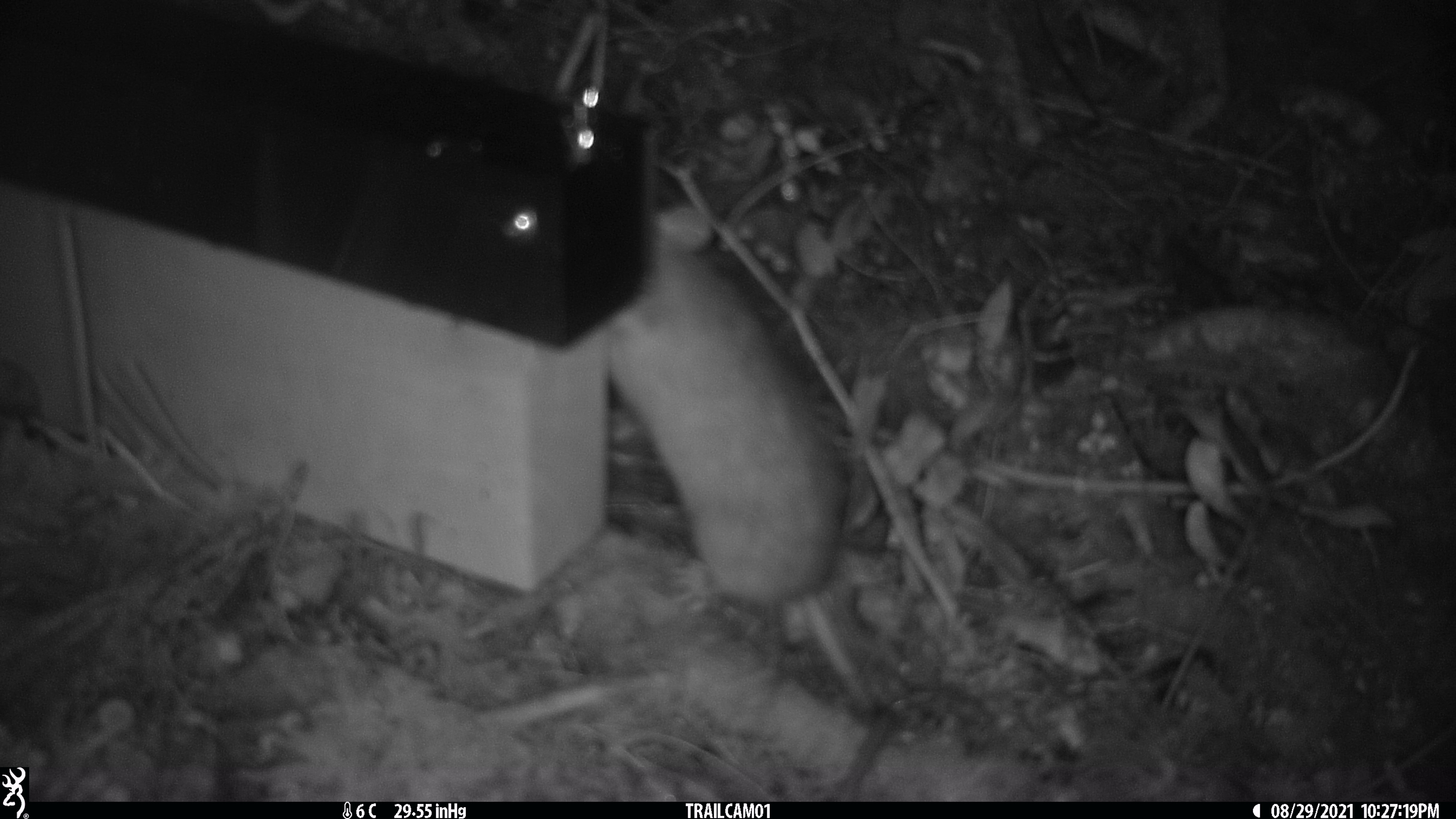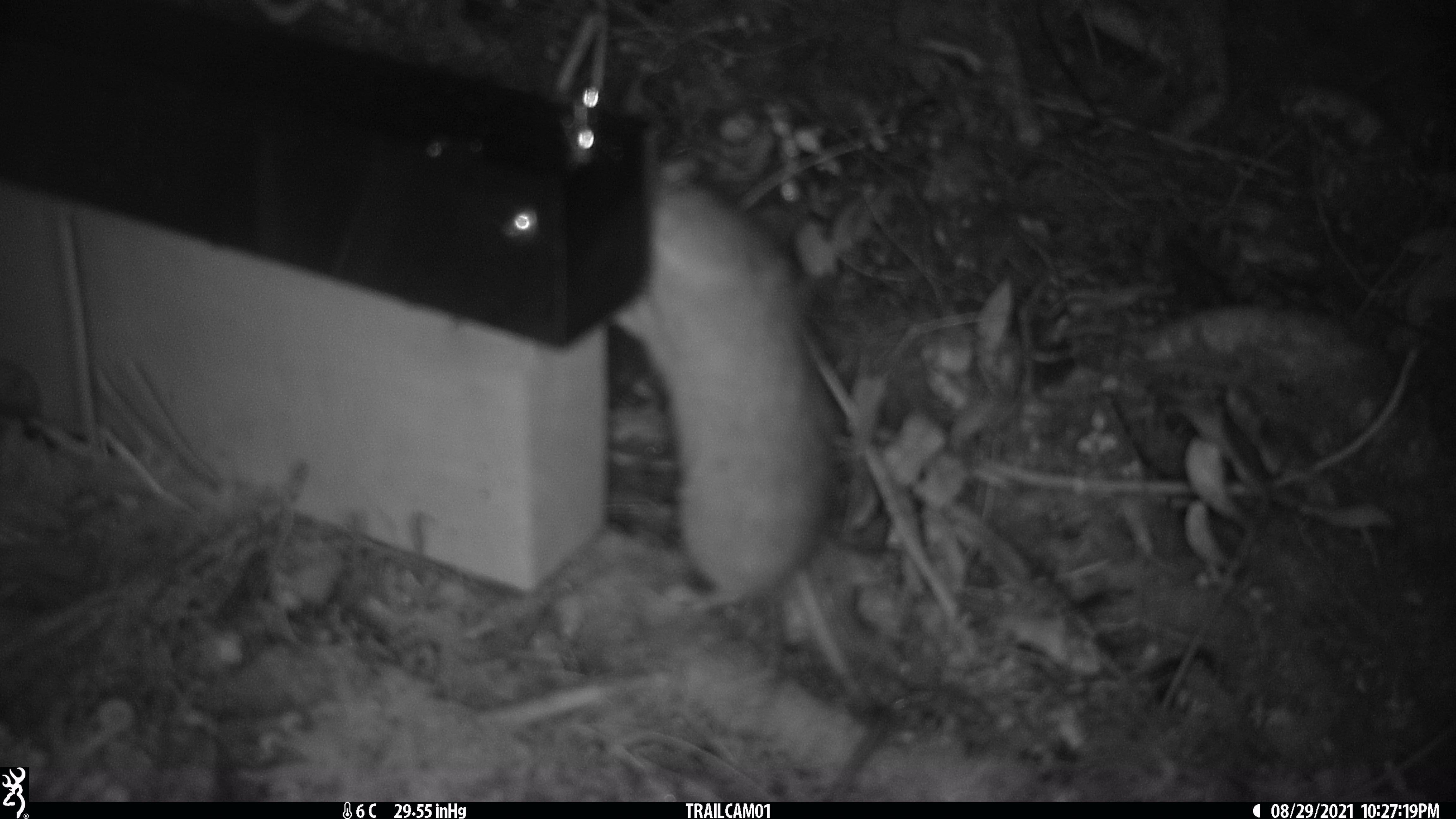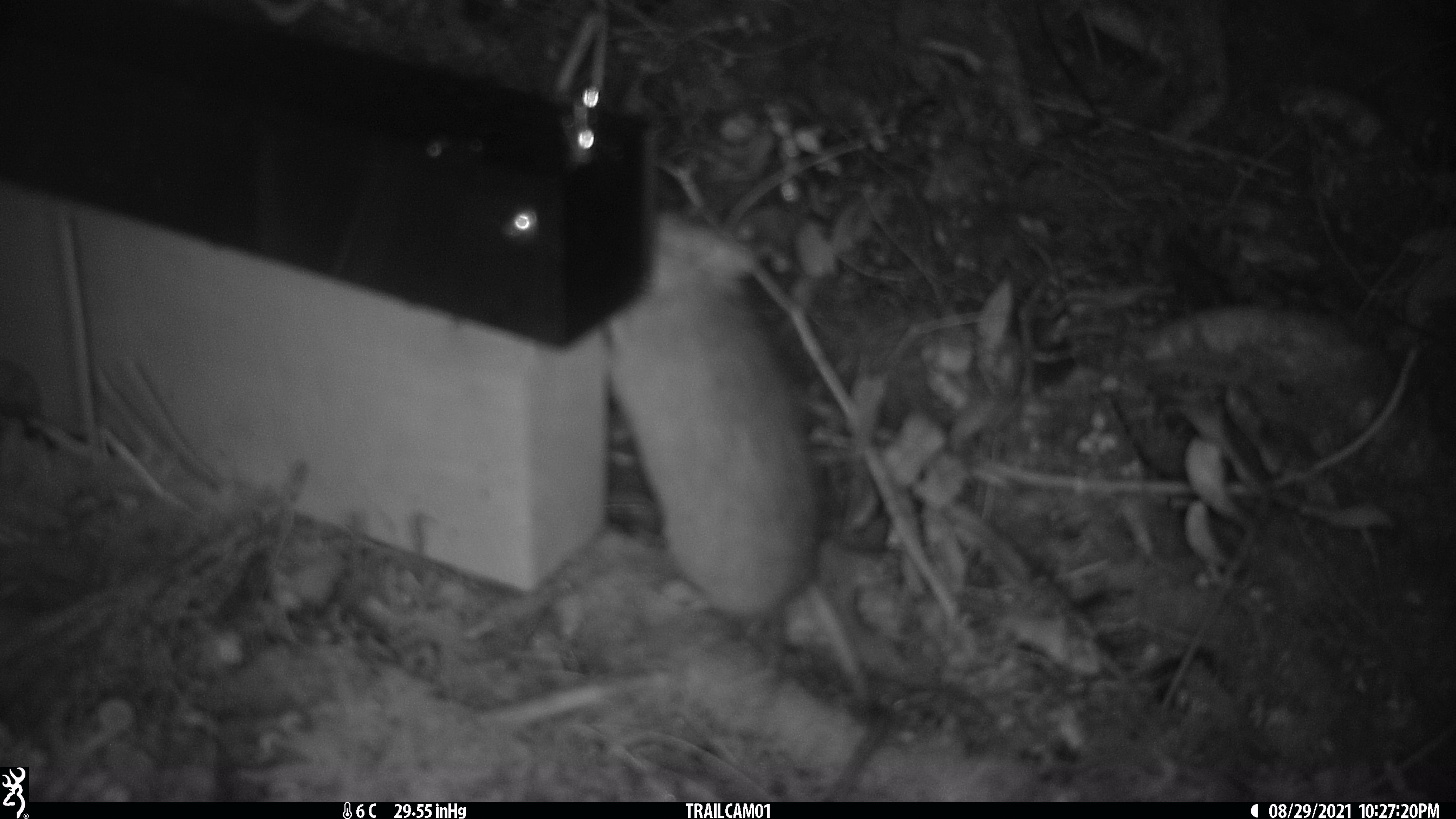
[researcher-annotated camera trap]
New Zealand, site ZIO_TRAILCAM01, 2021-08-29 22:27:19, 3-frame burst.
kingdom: Animalia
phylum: Chordata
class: Mammalia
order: Rodentia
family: Muridae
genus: Rattus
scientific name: Rattus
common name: rat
Rat (Rattus).